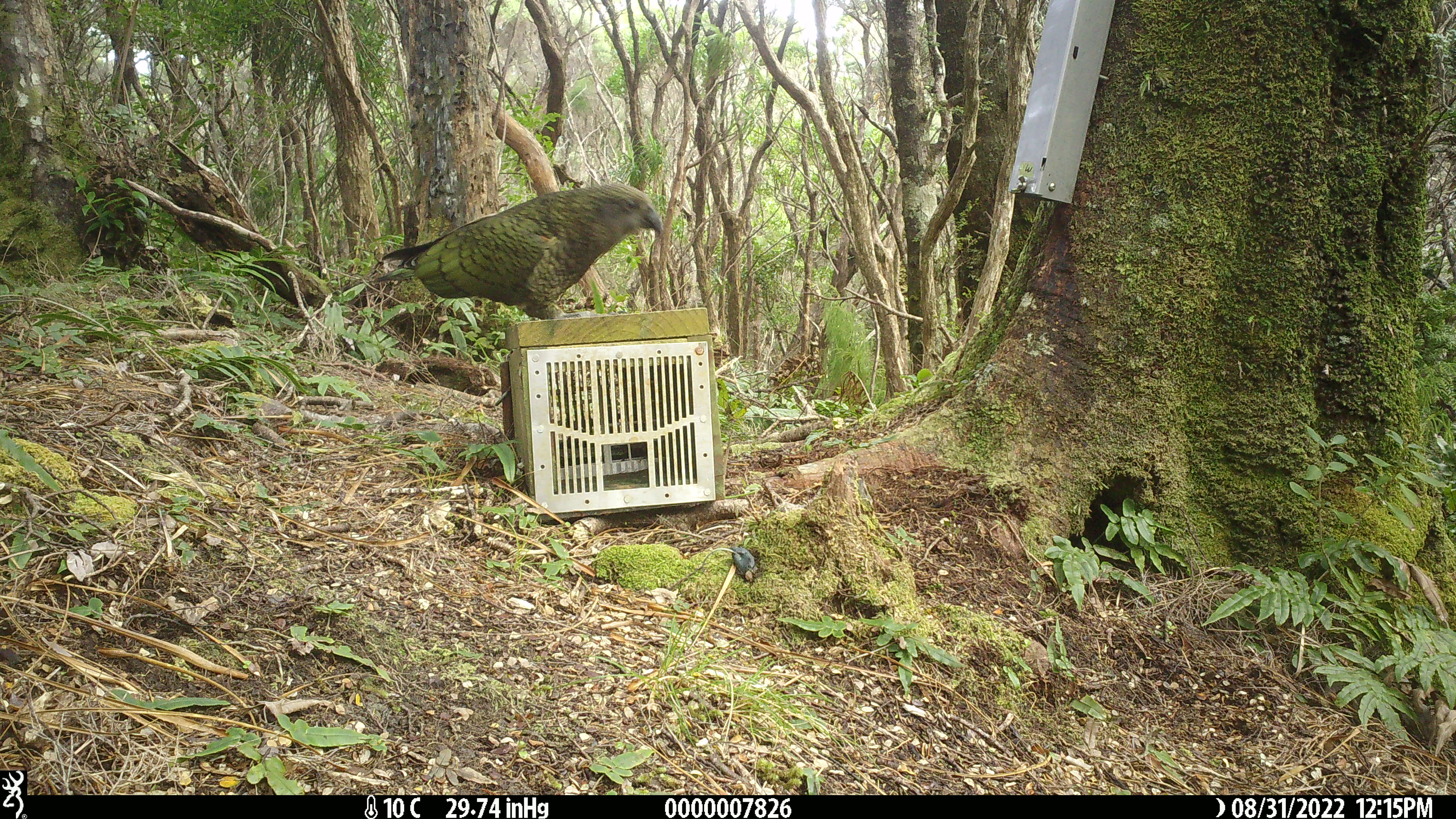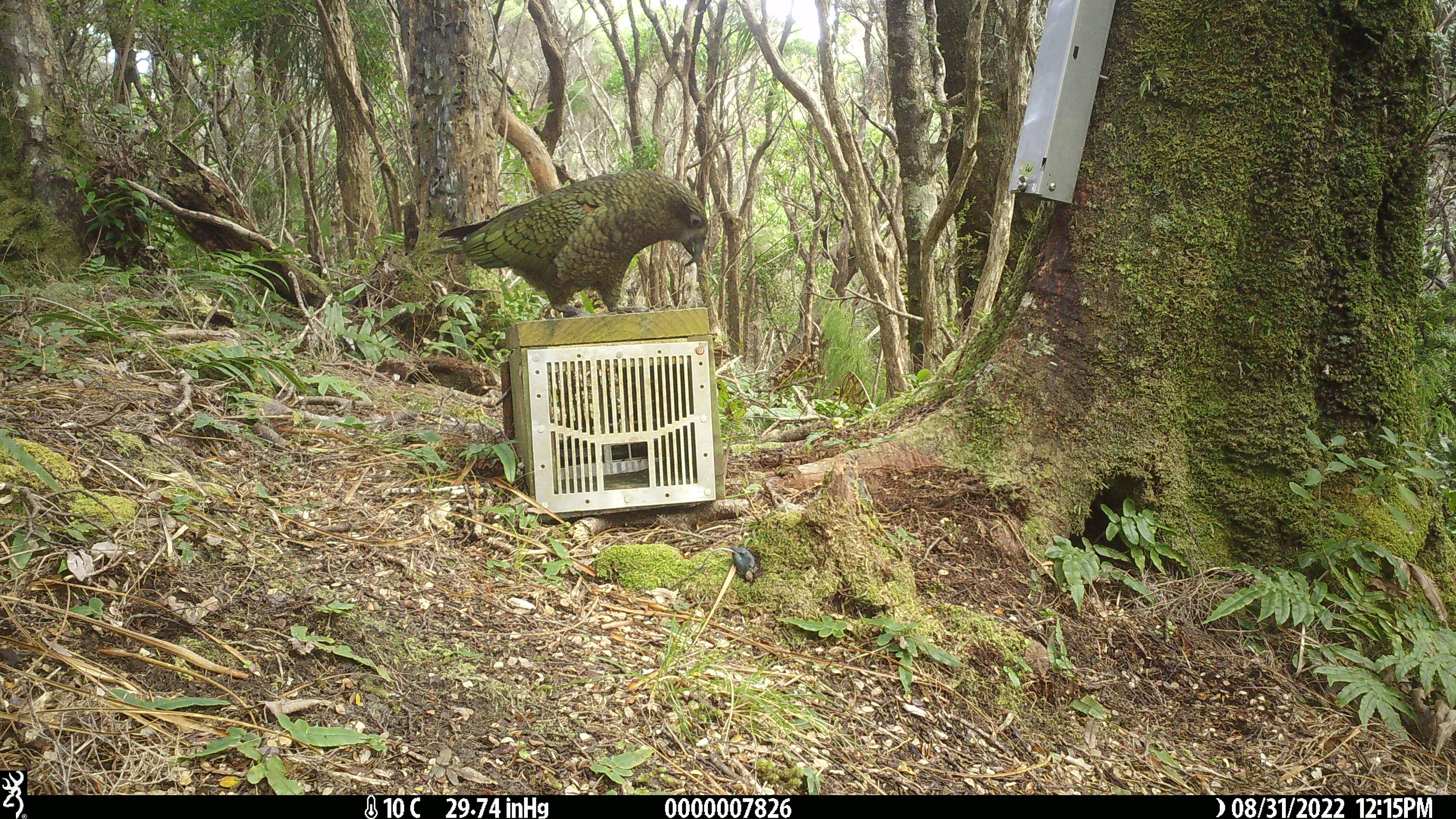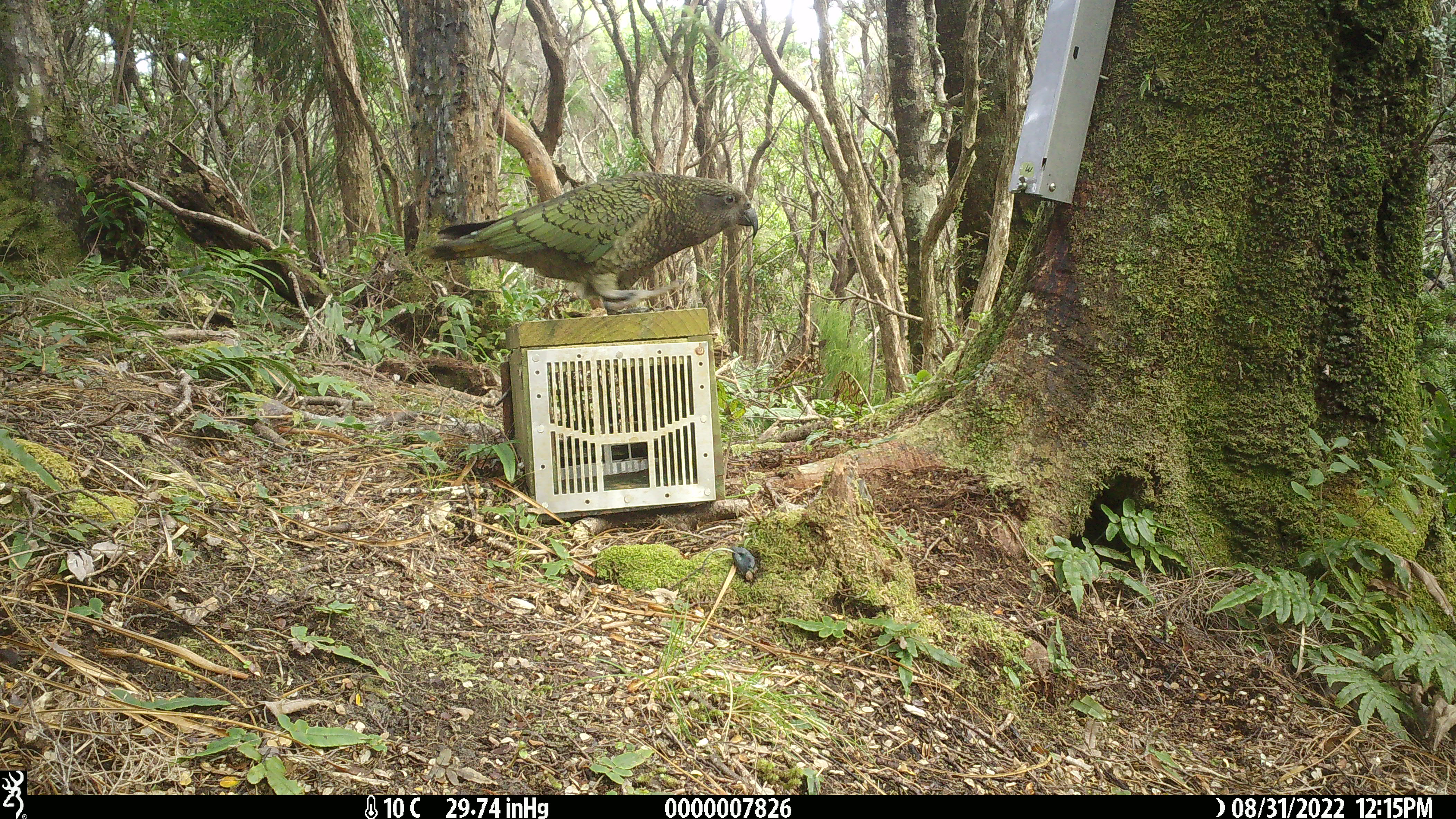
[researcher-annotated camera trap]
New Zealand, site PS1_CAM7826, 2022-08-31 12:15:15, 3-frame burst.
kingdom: Animalia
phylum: Chordata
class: Aves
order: Psittaciformes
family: Strigopidae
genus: Nestor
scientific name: Nestor notabilis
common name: kea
Kea (Nestor notabilis).